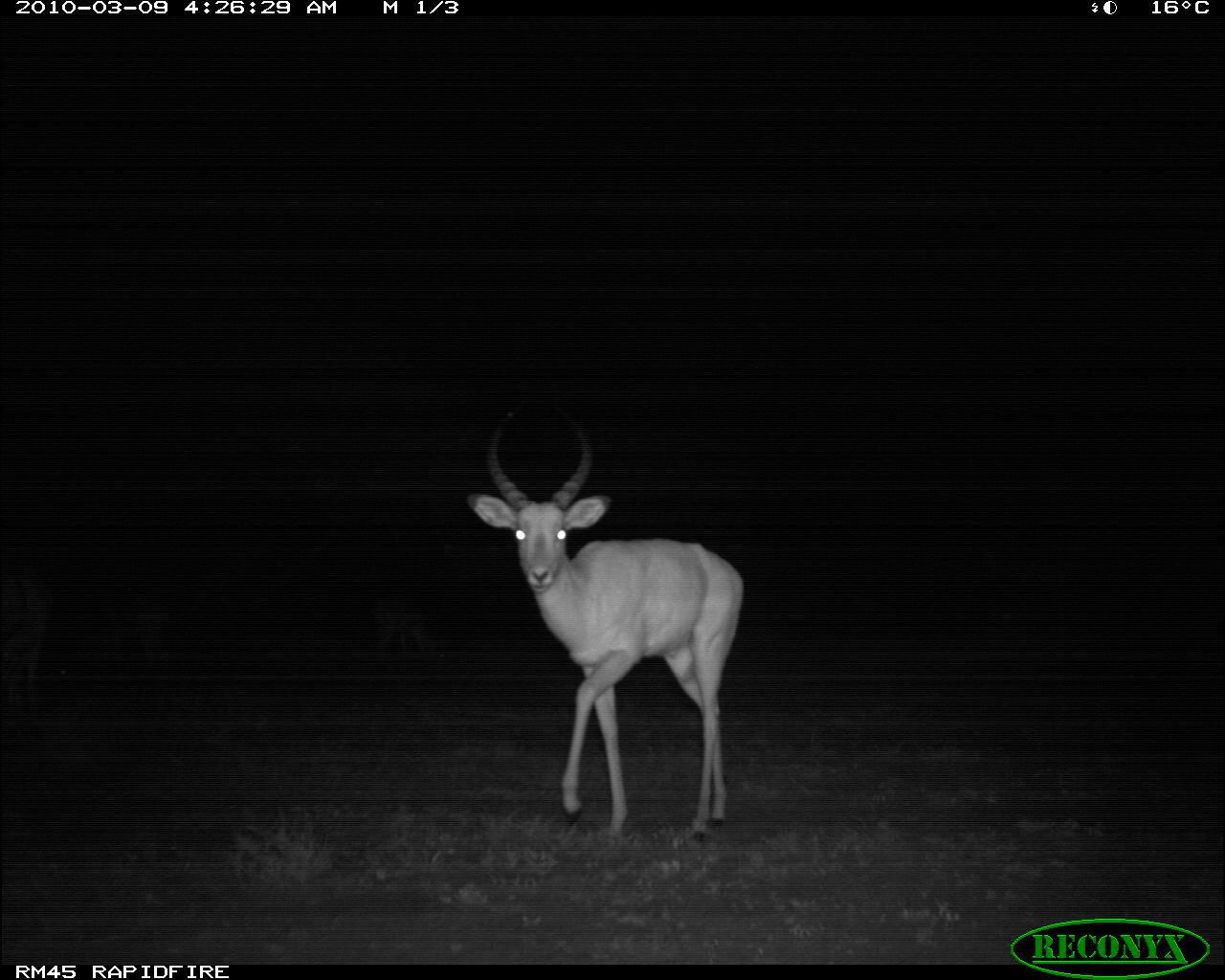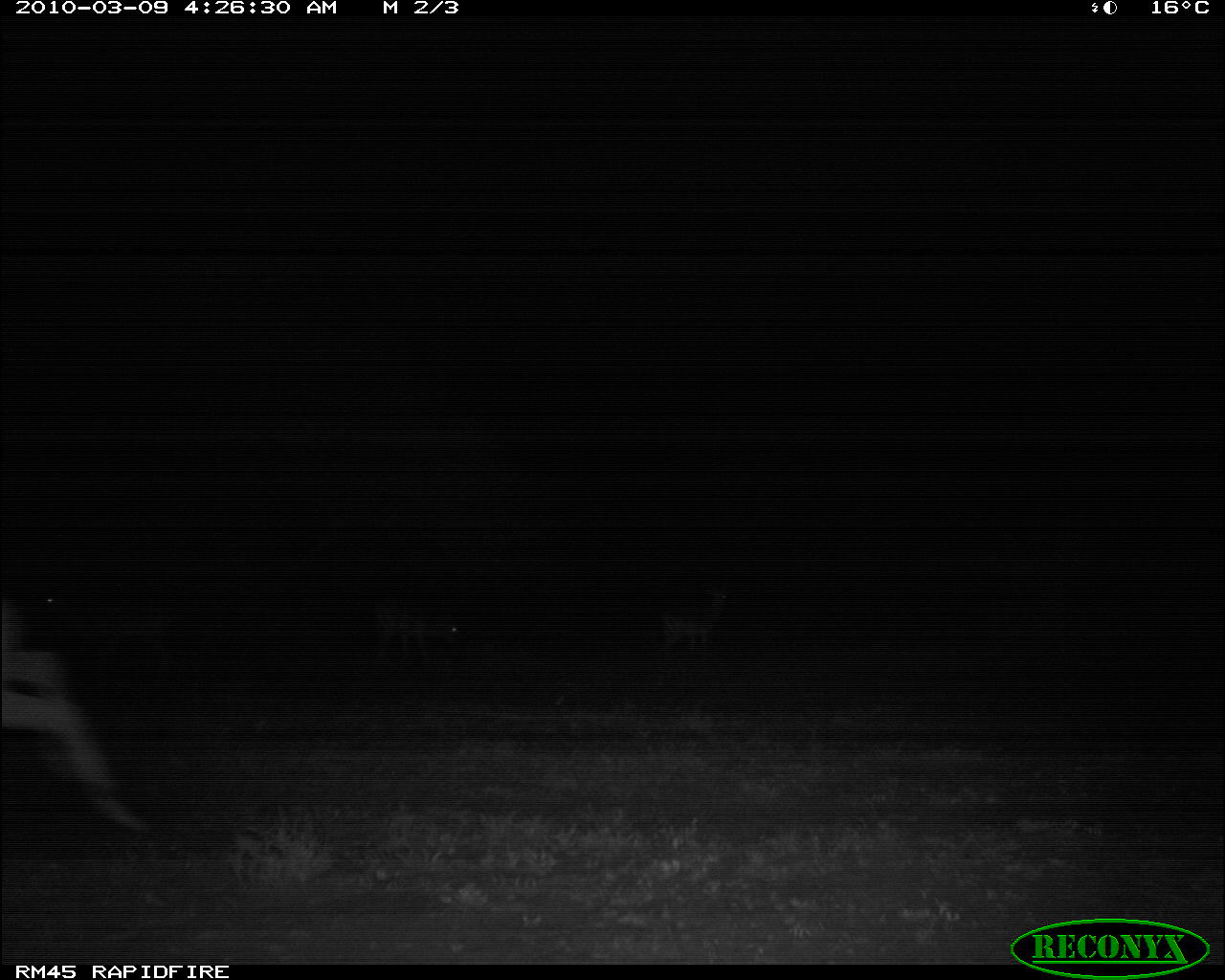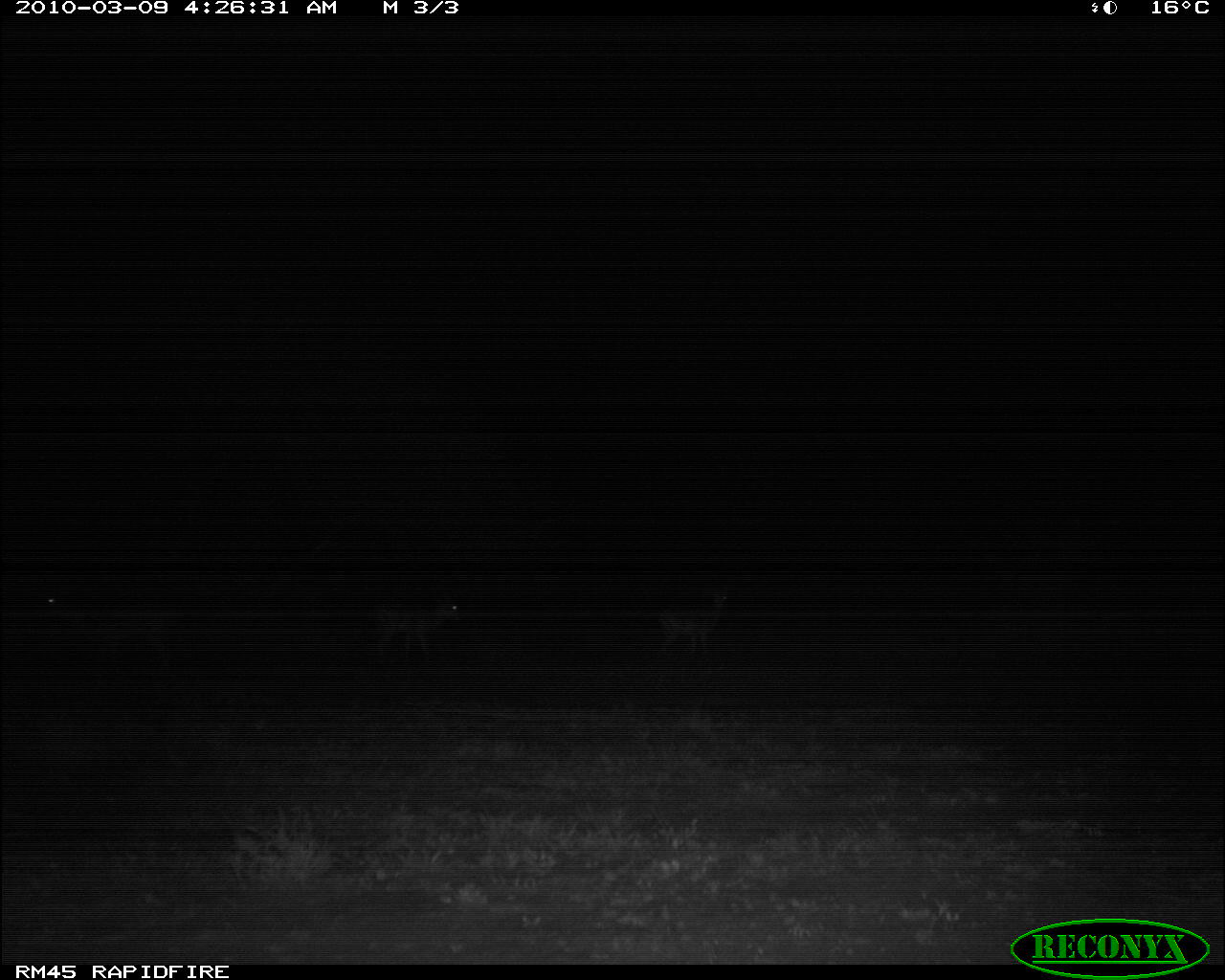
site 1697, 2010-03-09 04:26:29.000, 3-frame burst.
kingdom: Animalia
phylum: Chordata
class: Mammalia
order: Artiodactyla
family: Bovidae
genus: Aepyceros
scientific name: Aepyceros melampus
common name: impala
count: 4